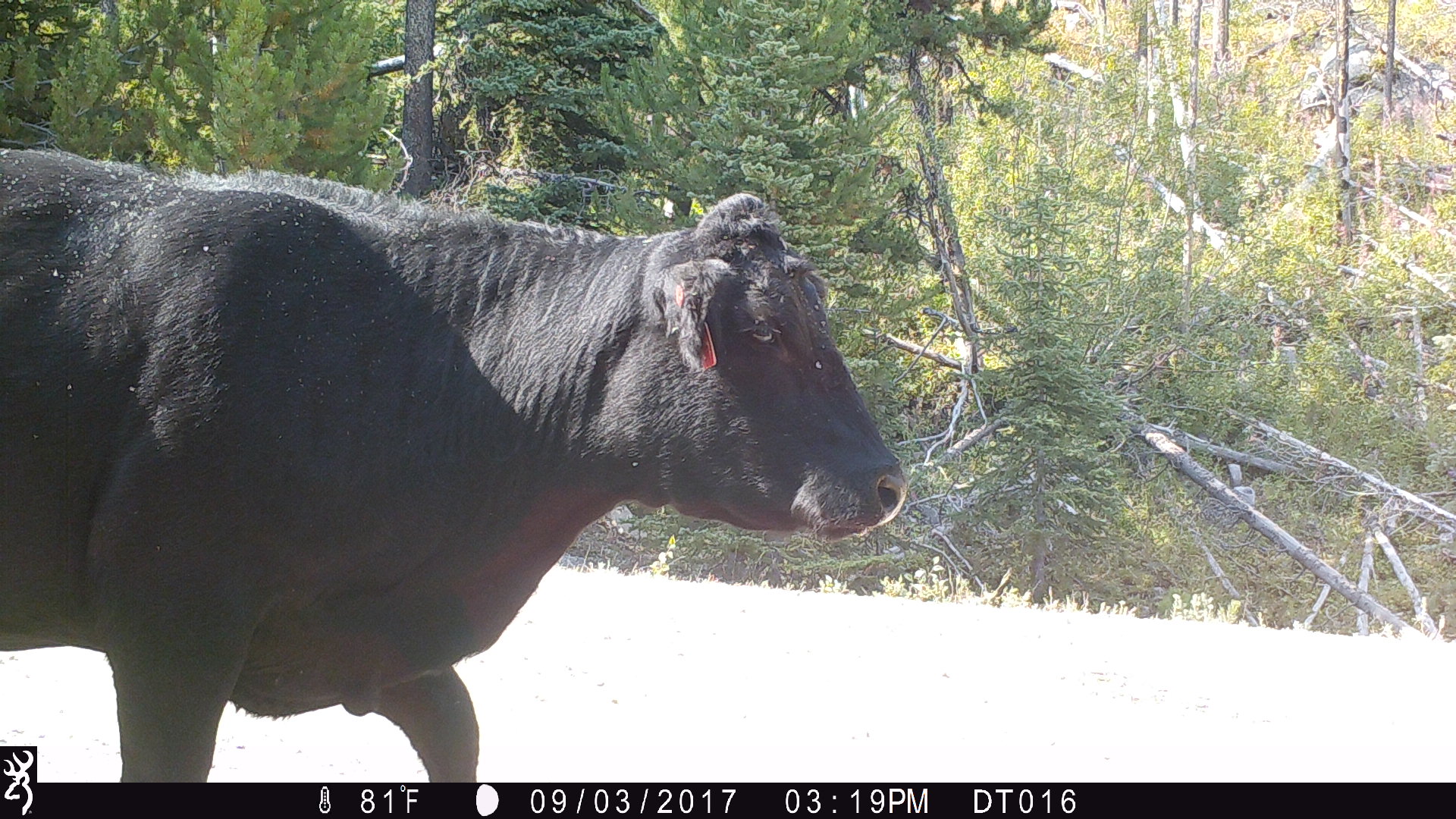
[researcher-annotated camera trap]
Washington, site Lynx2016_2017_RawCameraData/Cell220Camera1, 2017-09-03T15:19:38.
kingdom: Animalia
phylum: Chordata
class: Mammalia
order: Artiodactyla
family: Bovidae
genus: Bos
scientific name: Bos taurus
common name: domestic cattle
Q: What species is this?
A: Domestic cattle (Bos taurus).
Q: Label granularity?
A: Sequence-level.